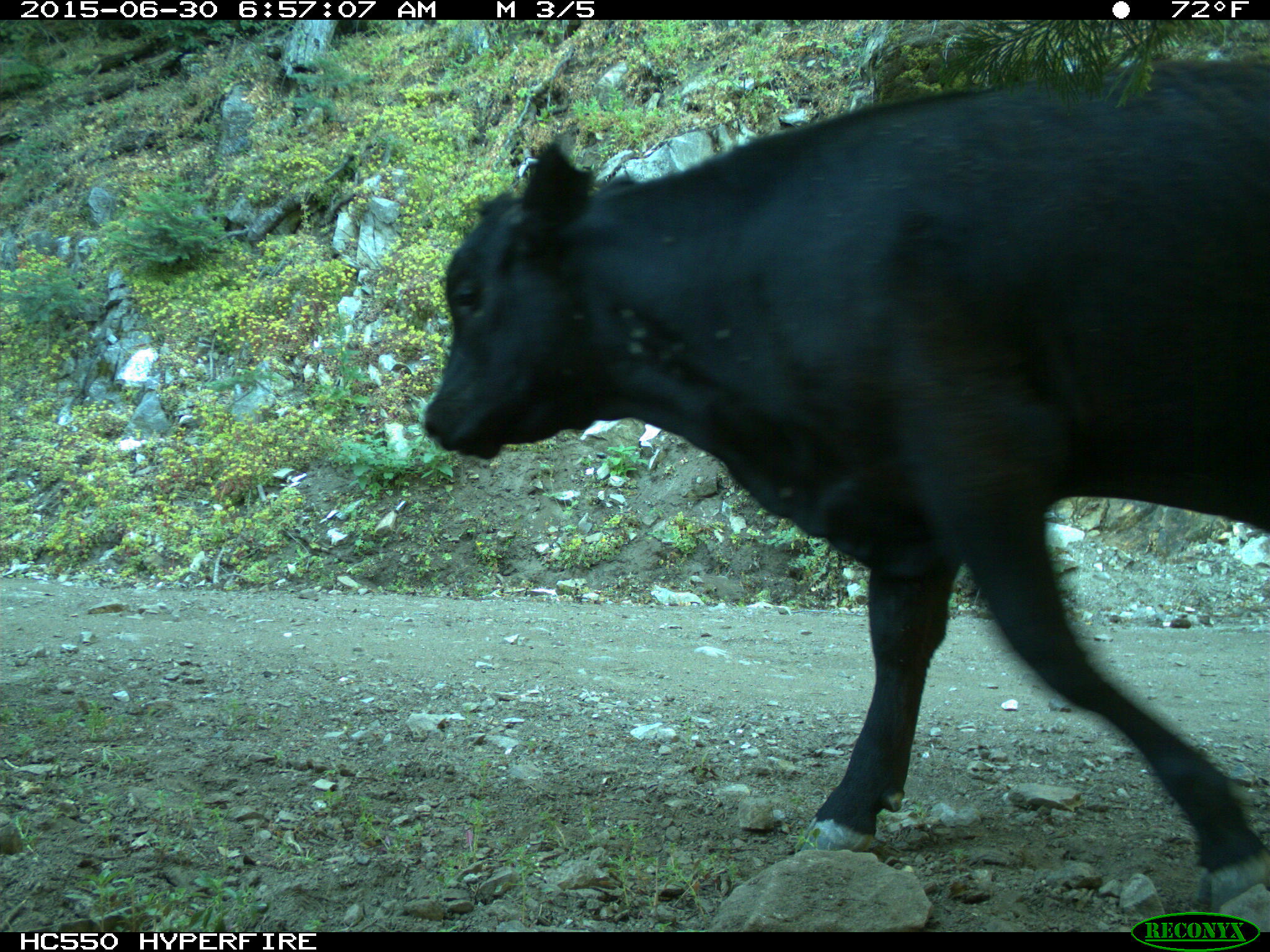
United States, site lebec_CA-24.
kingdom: Animalia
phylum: Chordata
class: Mammalia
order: Artiodactyla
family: Bovidae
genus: Bos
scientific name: Bos taurus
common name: domestic cow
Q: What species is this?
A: Bos taurus (domestic cow).